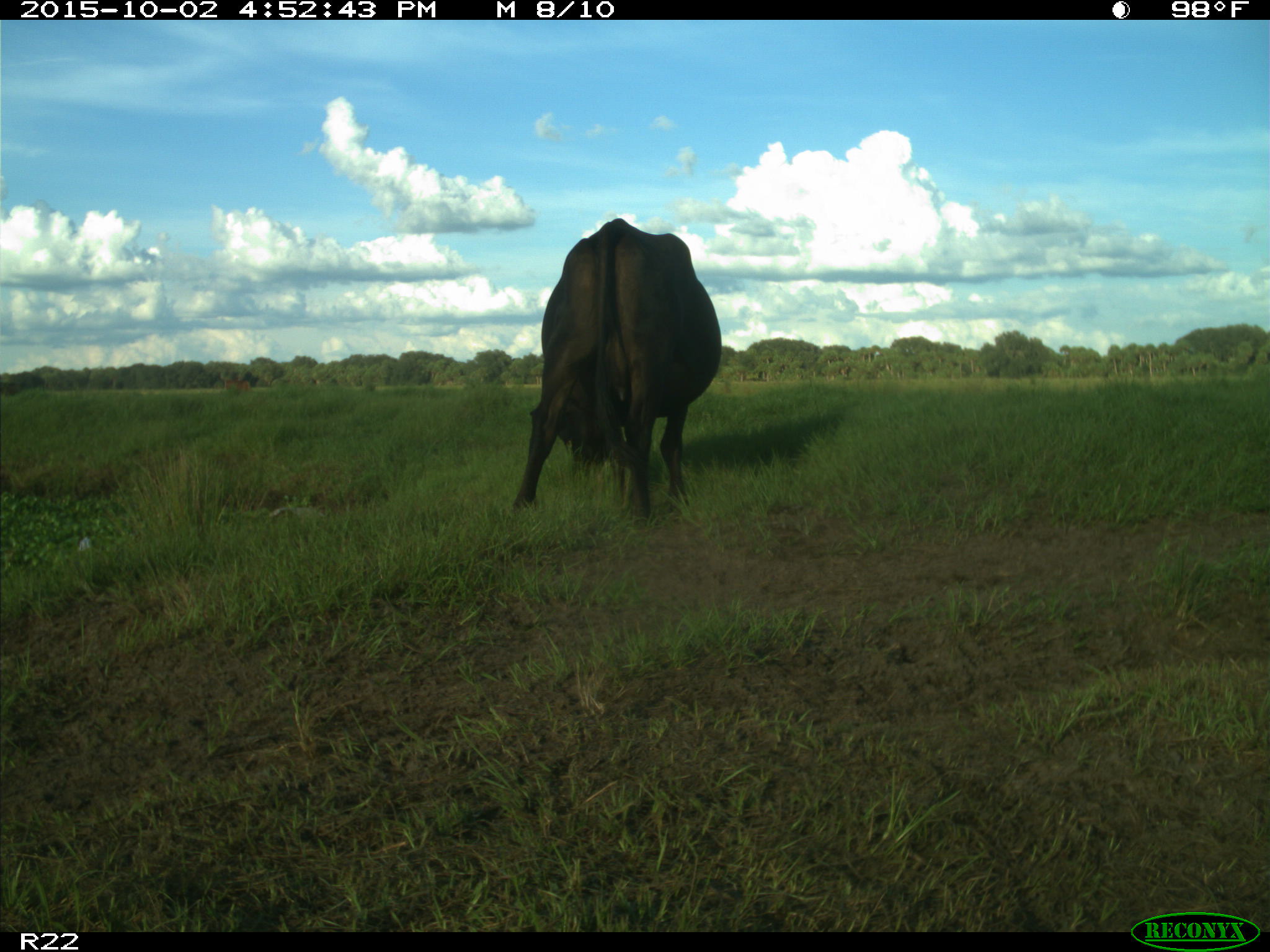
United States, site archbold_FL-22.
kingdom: Animalia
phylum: Chordata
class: Mammalia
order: Artiodactyla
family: Bovidae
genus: Bos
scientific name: Bos taurus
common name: domestic cow